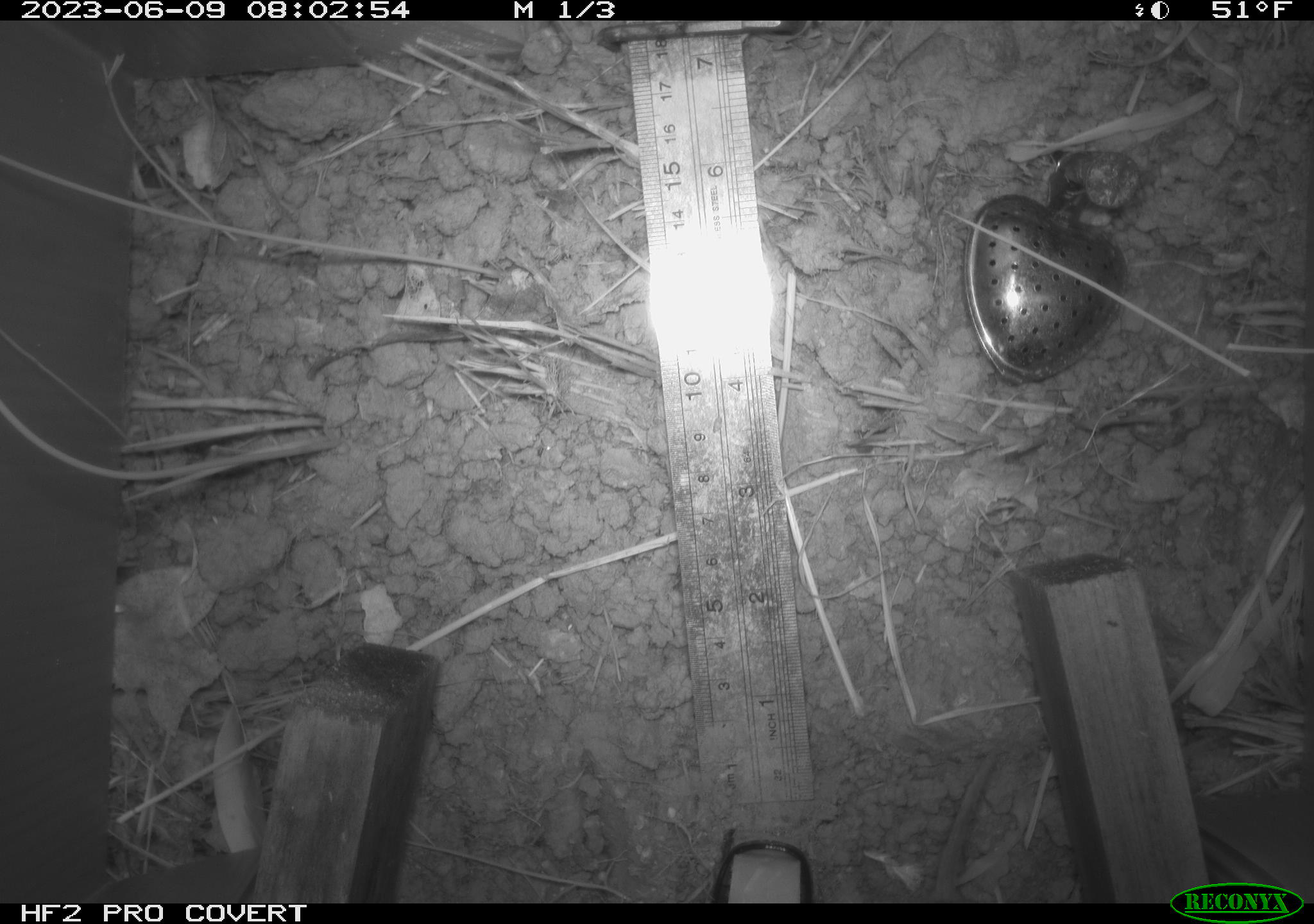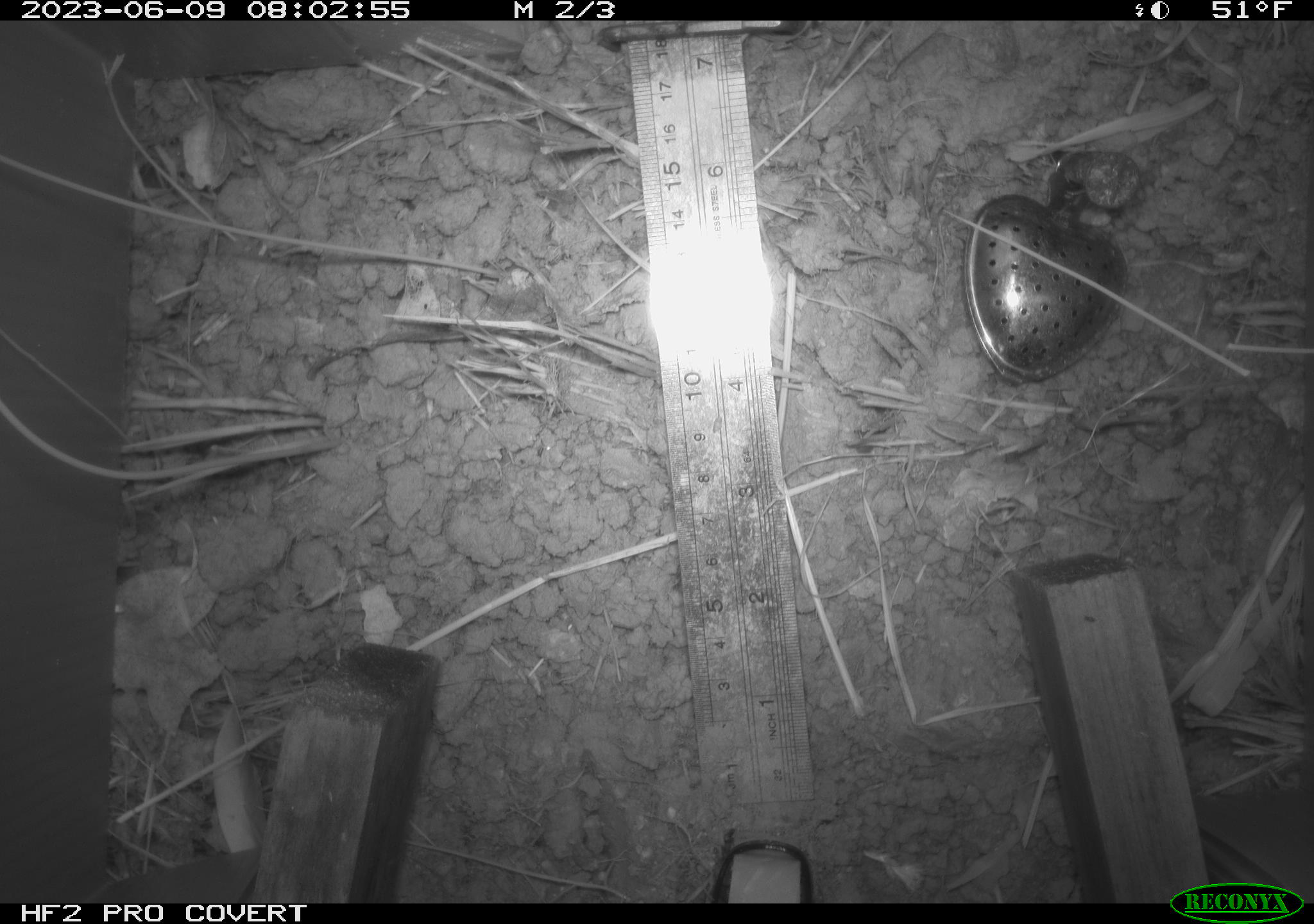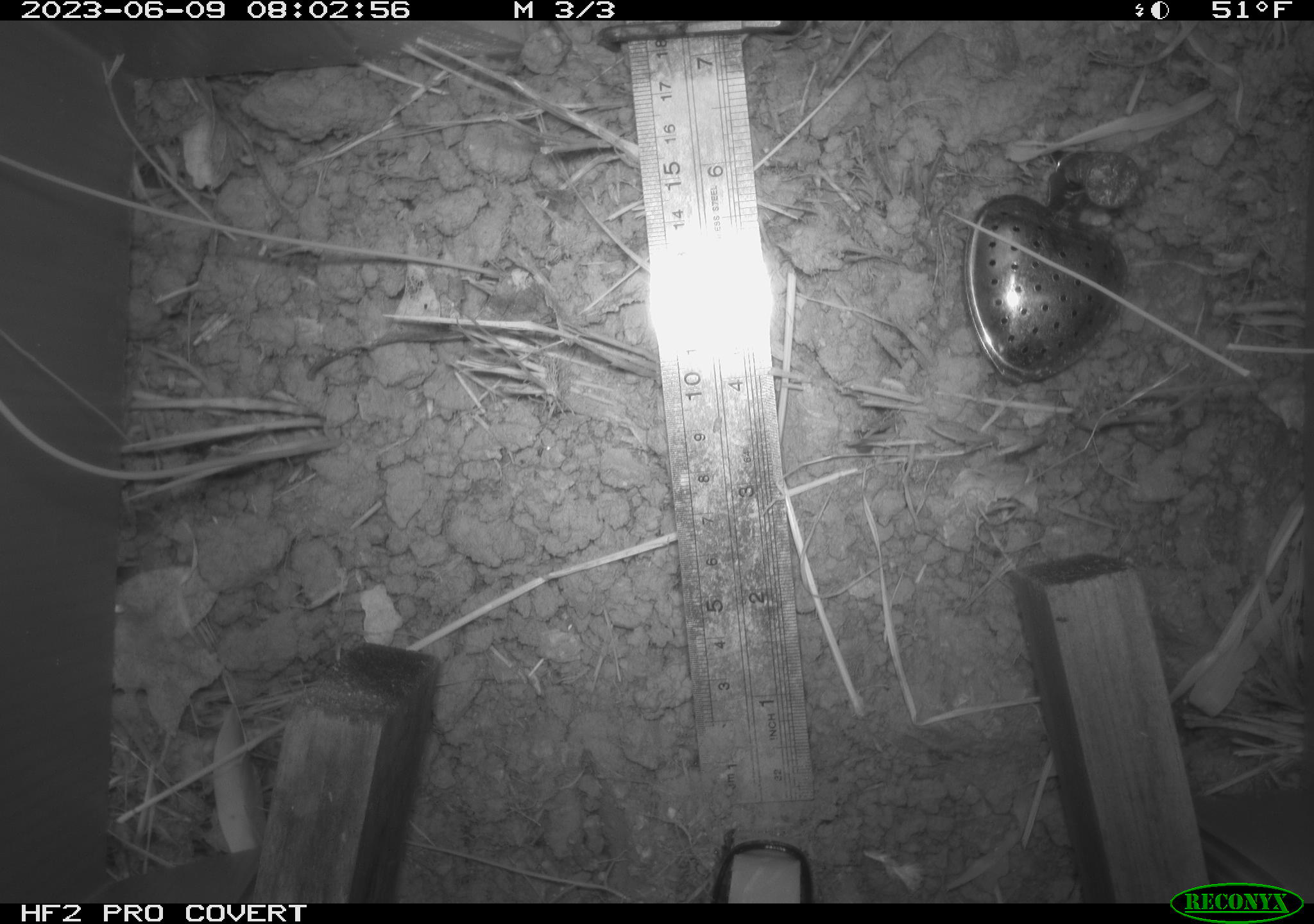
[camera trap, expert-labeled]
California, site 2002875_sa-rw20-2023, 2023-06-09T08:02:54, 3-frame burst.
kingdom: Animalia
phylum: Chordata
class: Mammalia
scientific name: Mammalia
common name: mammal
Mammal (Mammalia).